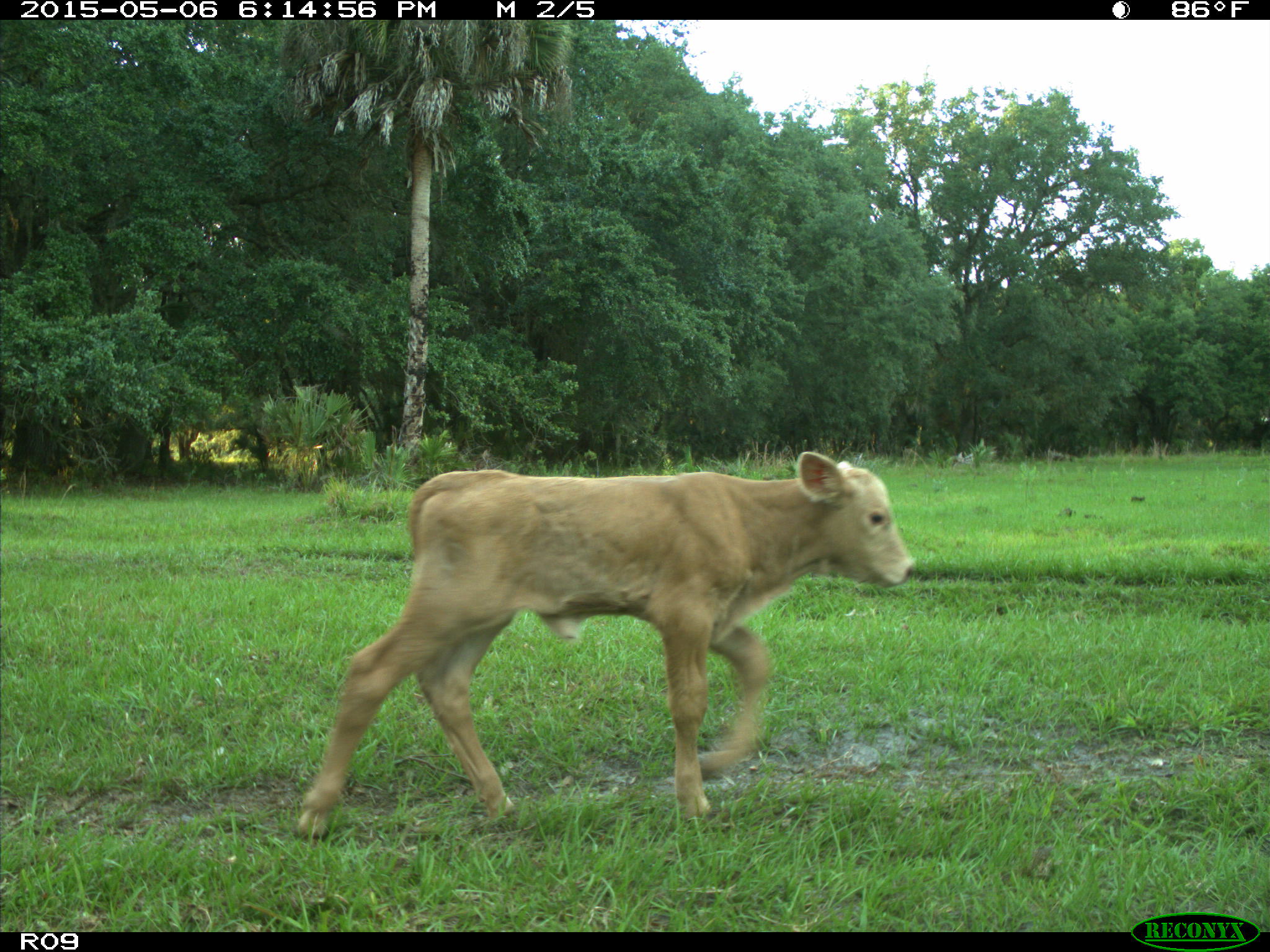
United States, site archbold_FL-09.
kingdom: Animalia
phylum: Chordata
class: Mammalia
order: Artiodactyla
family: Bovidae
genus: Bos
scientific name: Bos taurus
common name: domestic cow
Bos taurus (domestic cow).